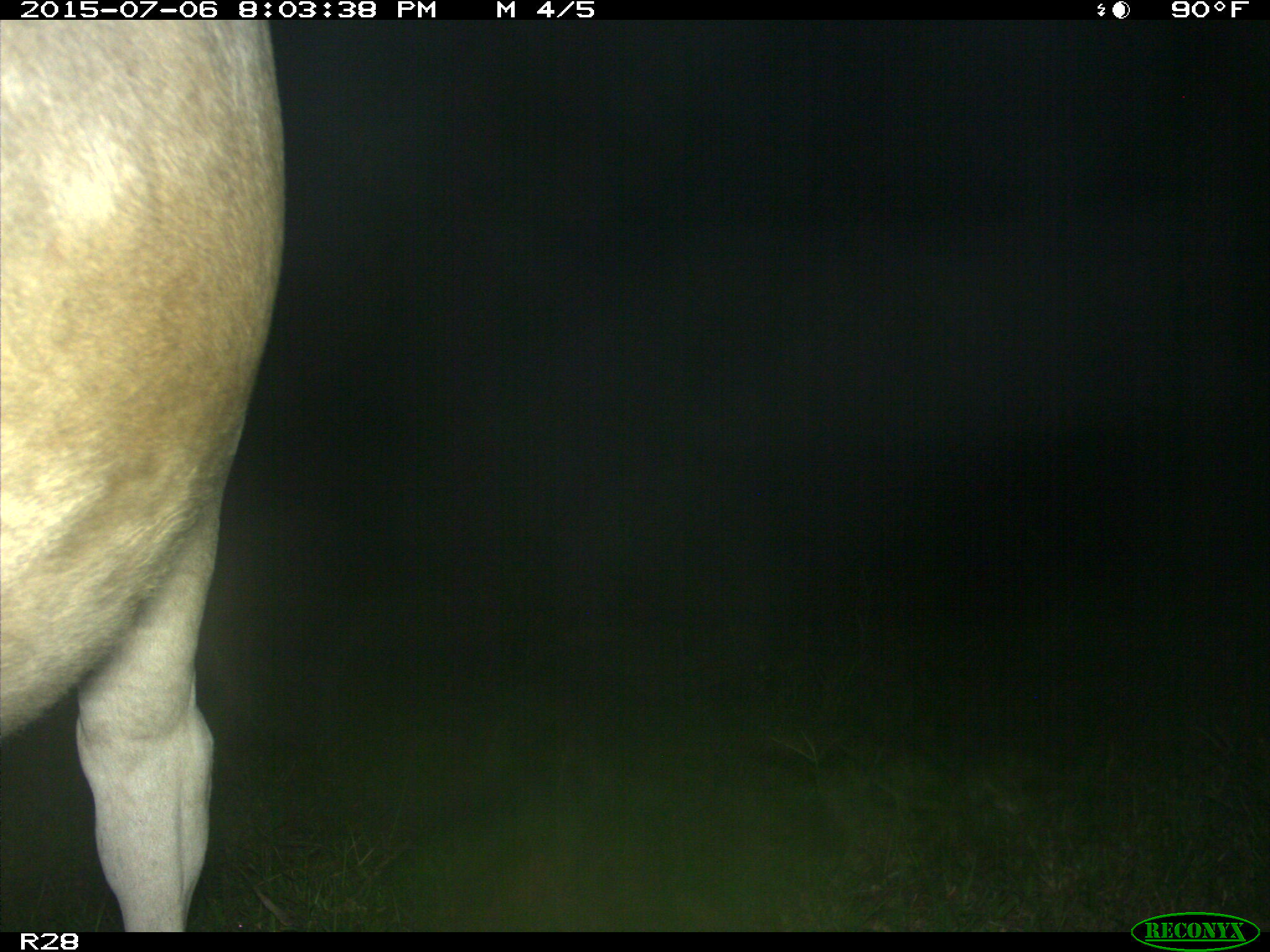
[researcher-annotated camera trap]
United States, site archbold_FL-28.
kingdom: Animalia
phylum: Chordata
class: Mammalia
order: Artiodactyla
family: Bovidae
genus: Bos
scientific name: Bos taurus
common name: domestic cow